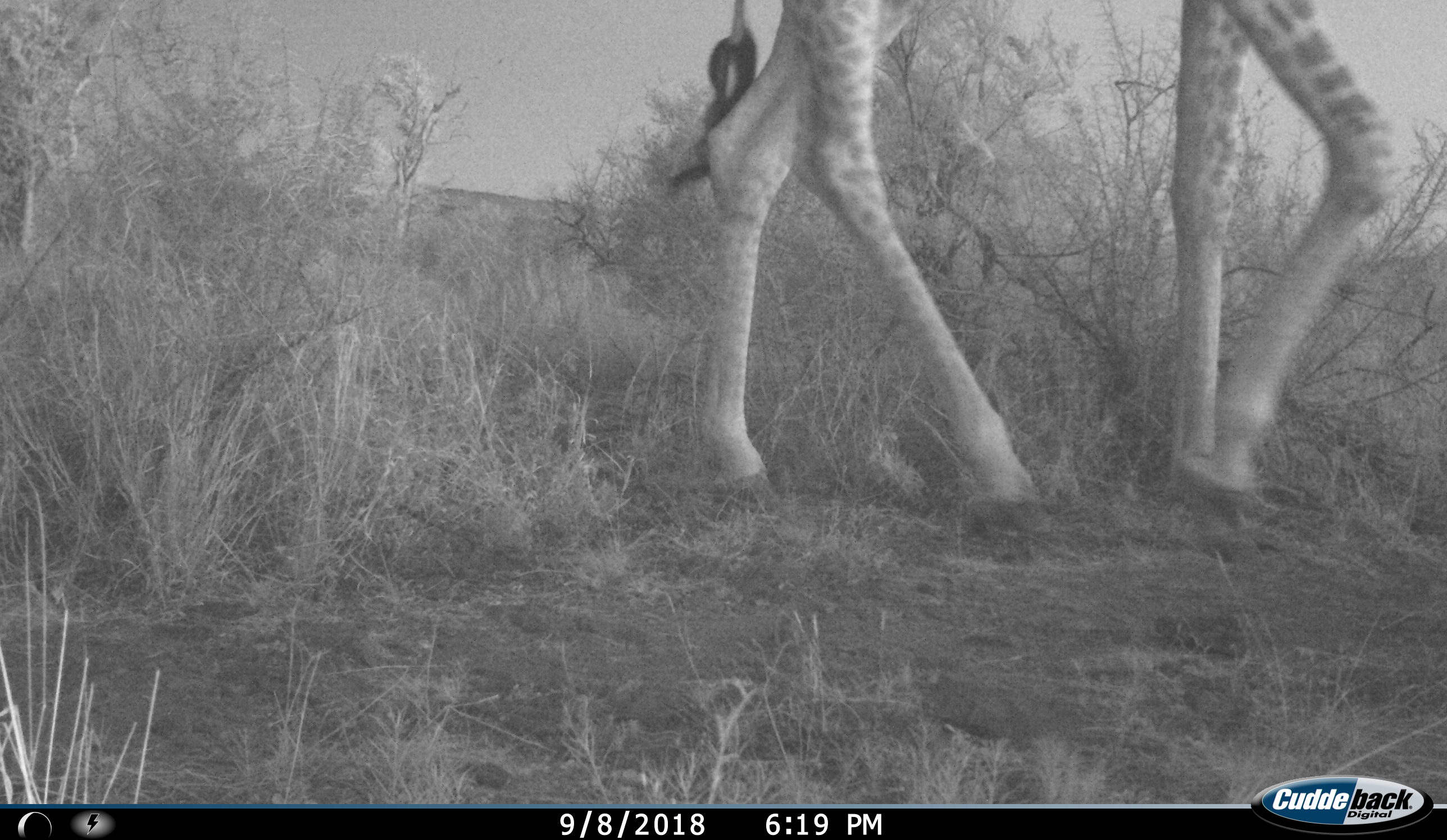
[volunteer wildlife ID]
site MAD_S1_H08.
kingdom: Animalia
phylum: Chordata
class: Mammalia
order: Artiodactyla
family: Giraffidae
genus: Giraffa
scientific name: Giraffa camelopardalis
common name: giraffe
Giraffe (Giraffa camelopardalis), count 1. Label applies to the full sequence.